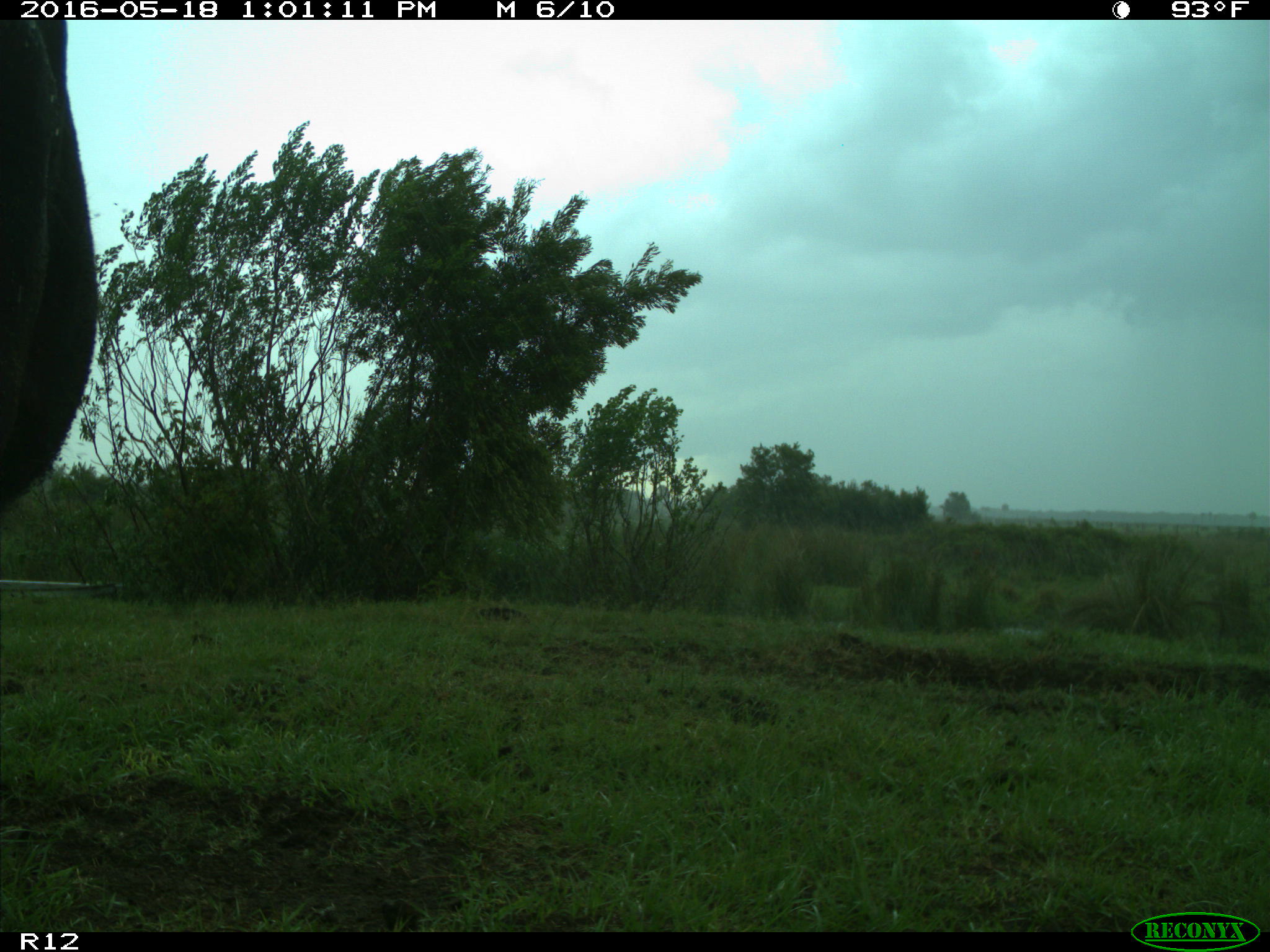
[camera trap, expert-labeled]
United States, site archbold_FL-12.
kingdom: Animalia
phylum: Chordata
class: Mammalia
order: Artiodactyla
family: Bovidae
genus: Bos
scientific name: Bos taurus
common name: domestic cow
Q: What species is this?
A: Bos taurus (domestic cow).